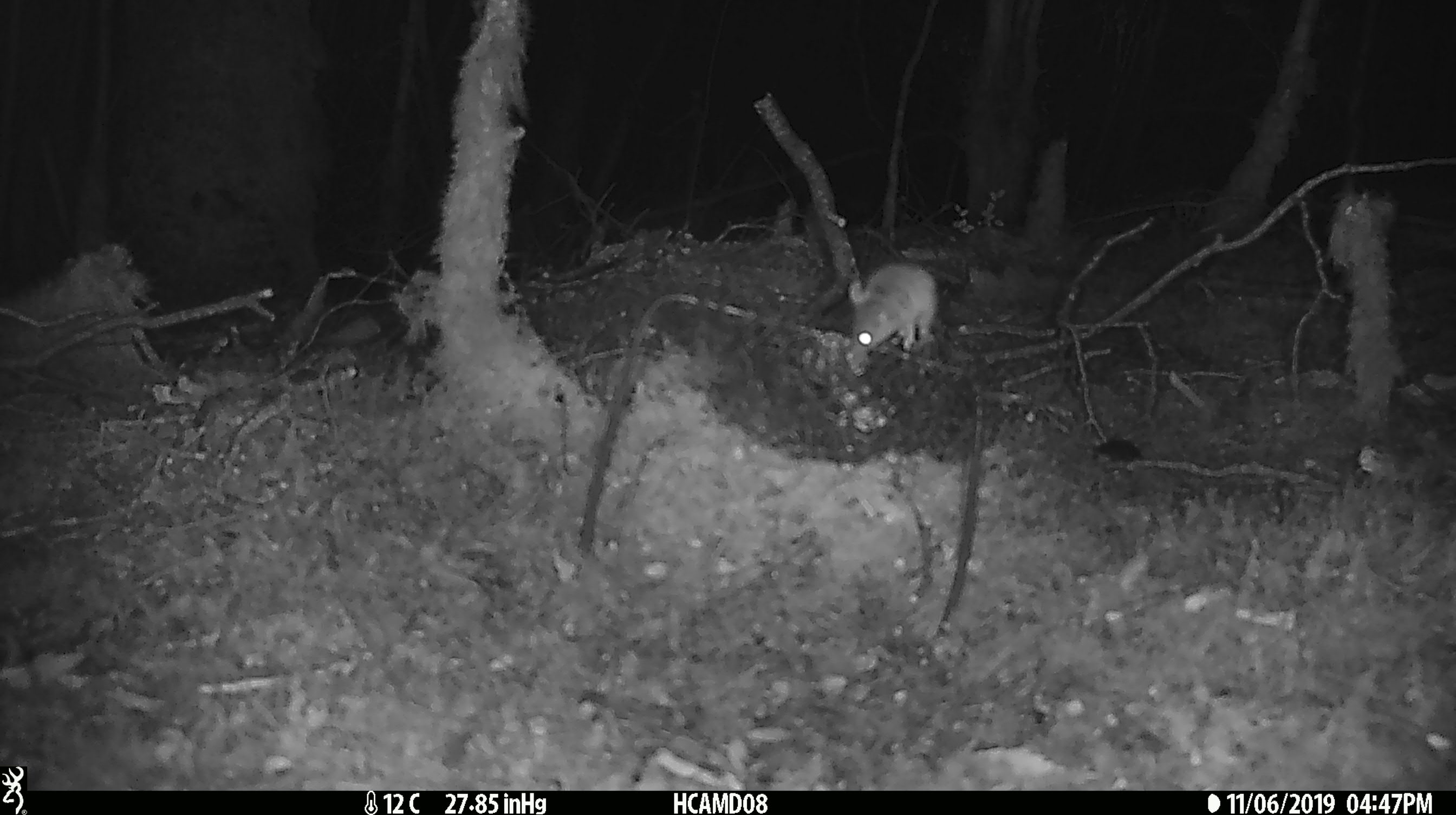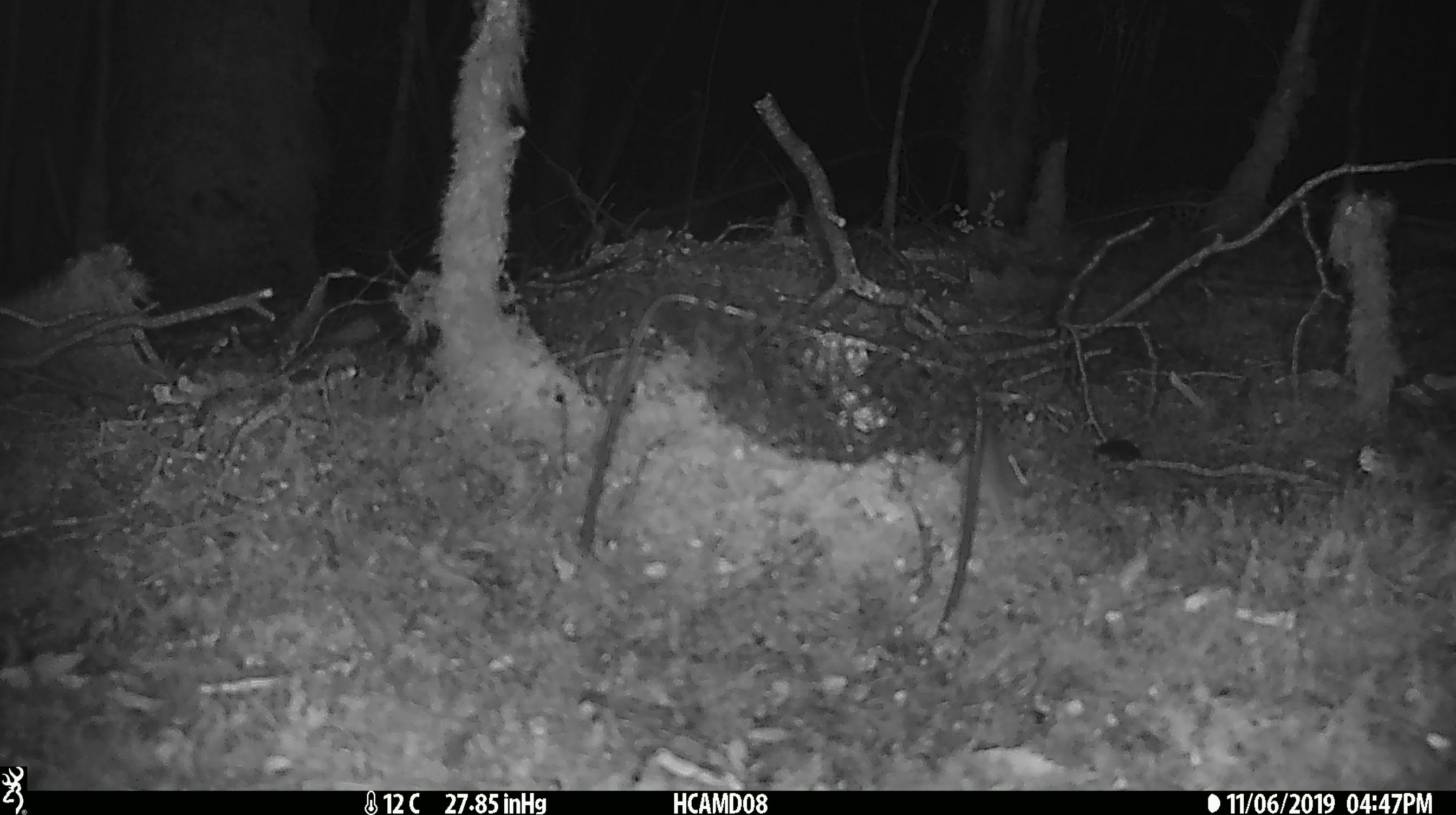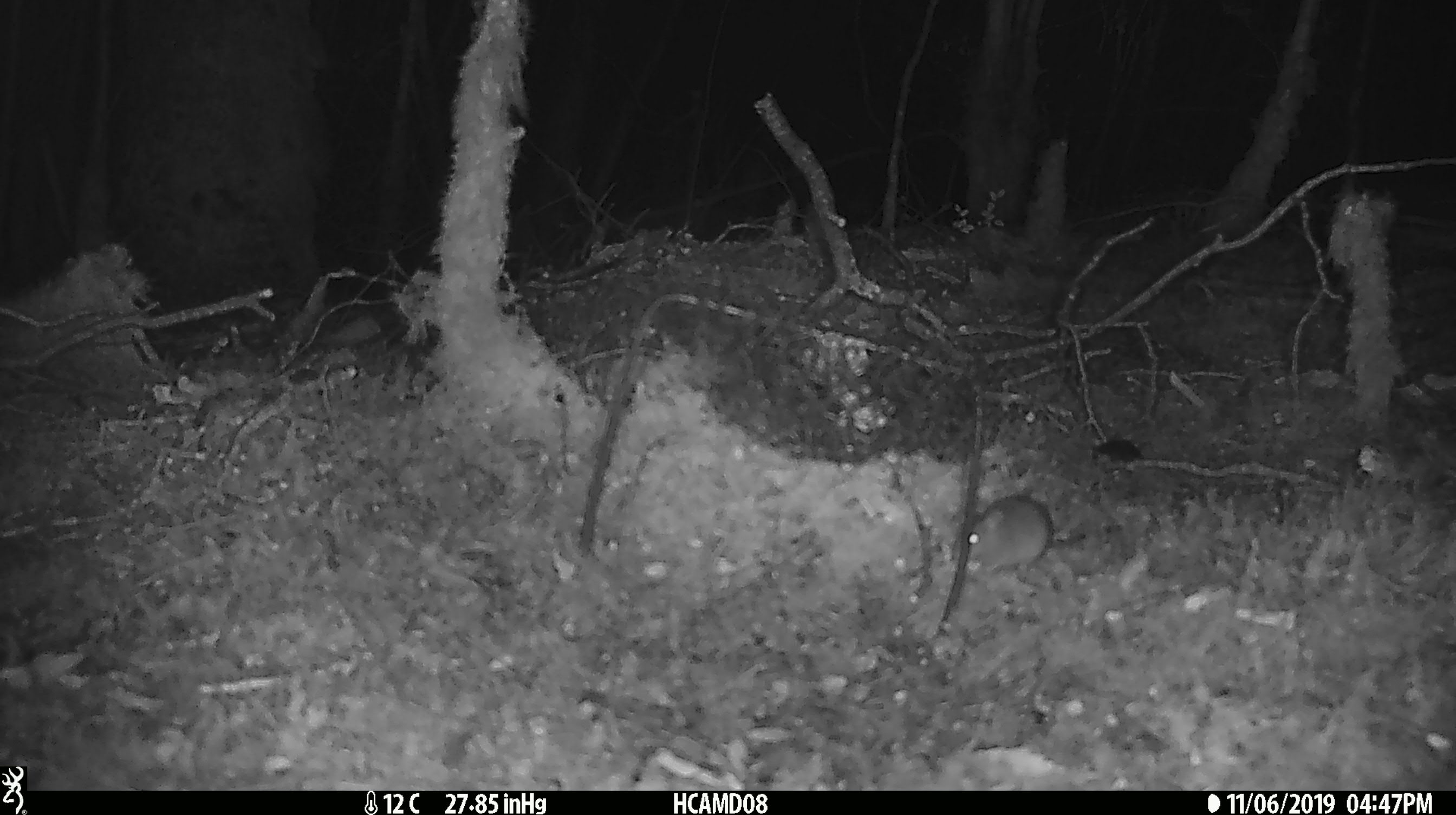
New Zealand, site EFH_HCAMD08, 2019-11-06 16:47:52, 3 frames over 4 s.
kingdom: Animalia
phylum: Chordata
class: Mammalia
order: Rodentia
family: Muridae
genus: Mus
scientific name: Mus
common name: mouse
Mouse (Mus).